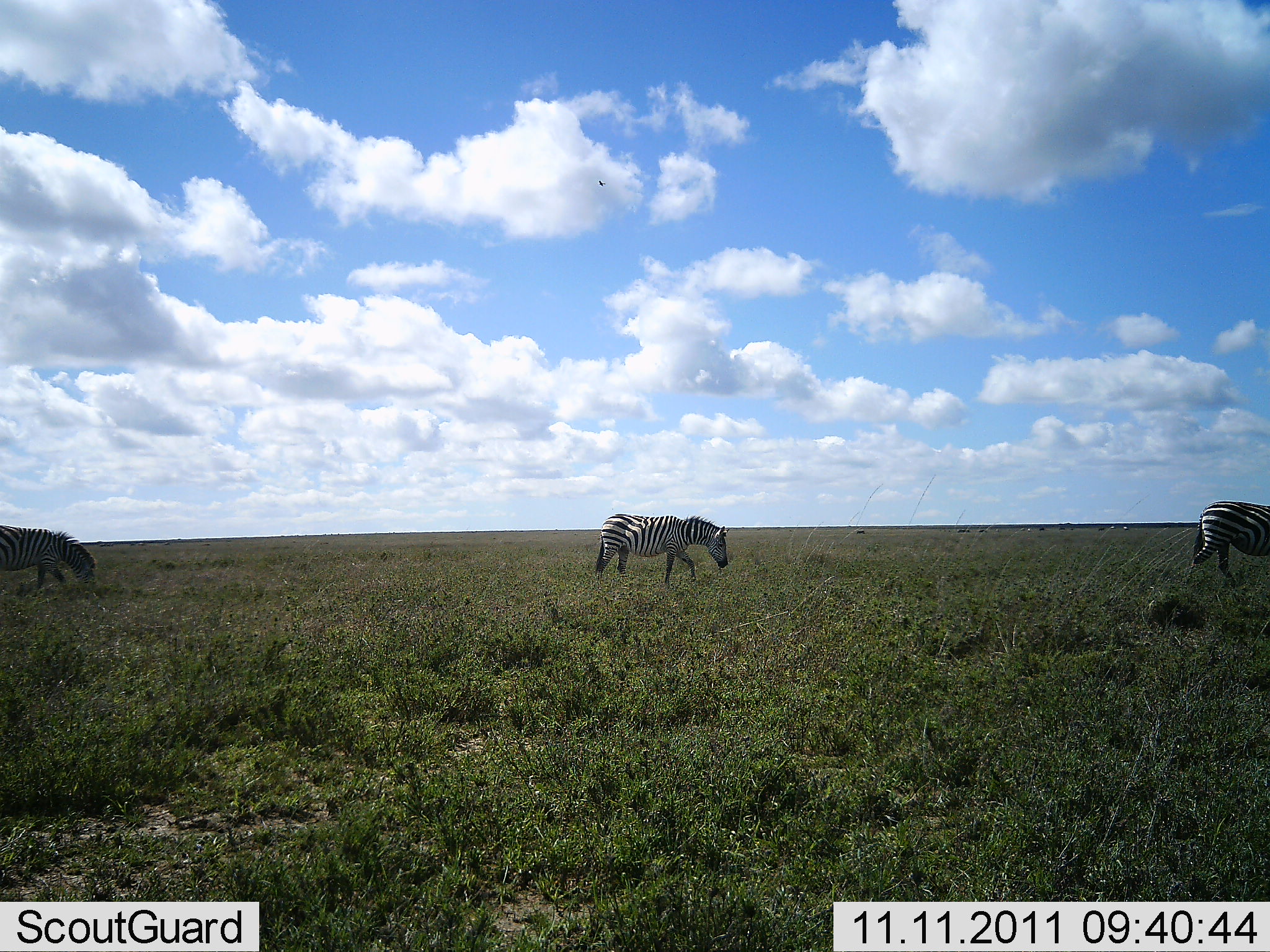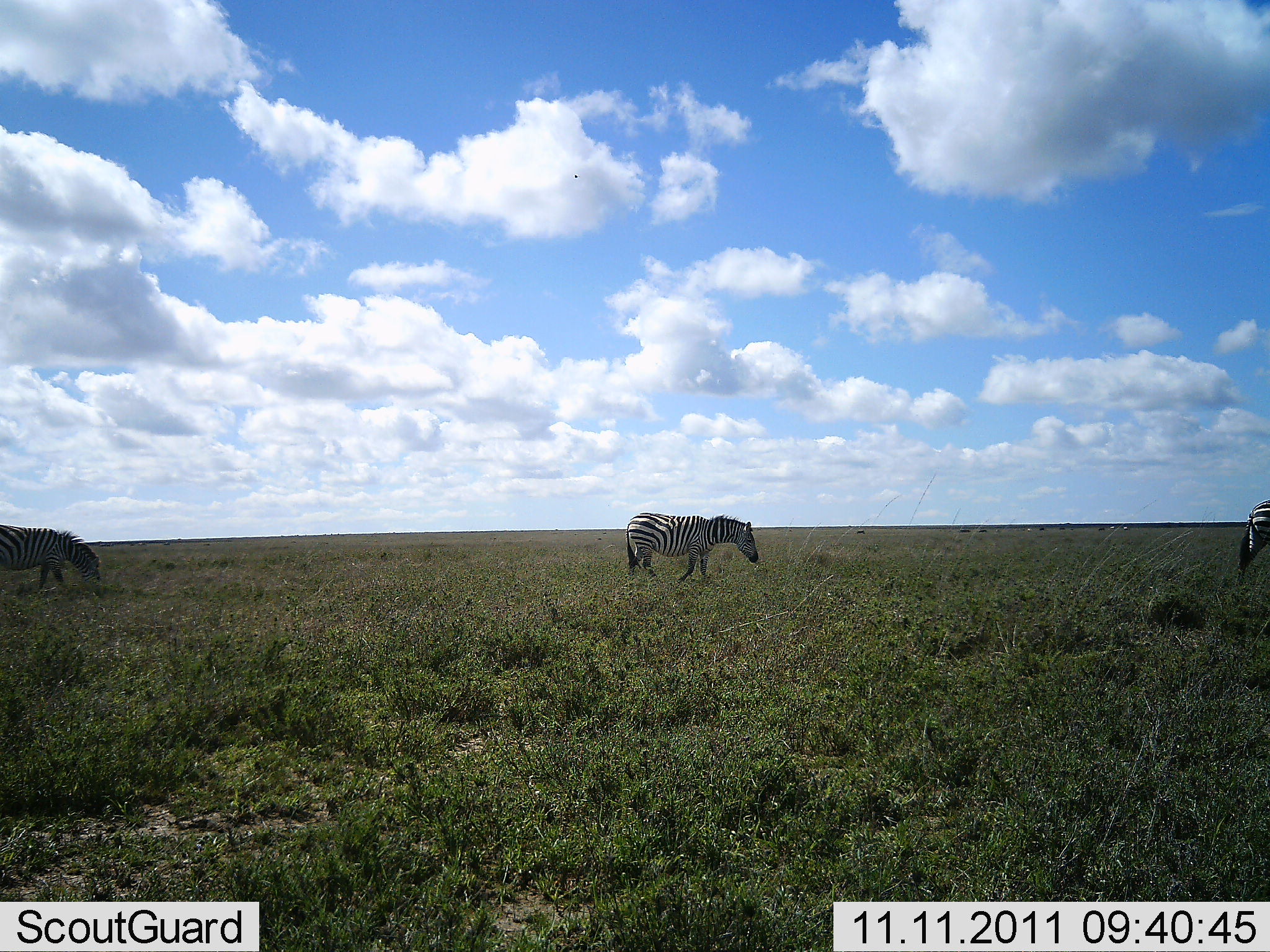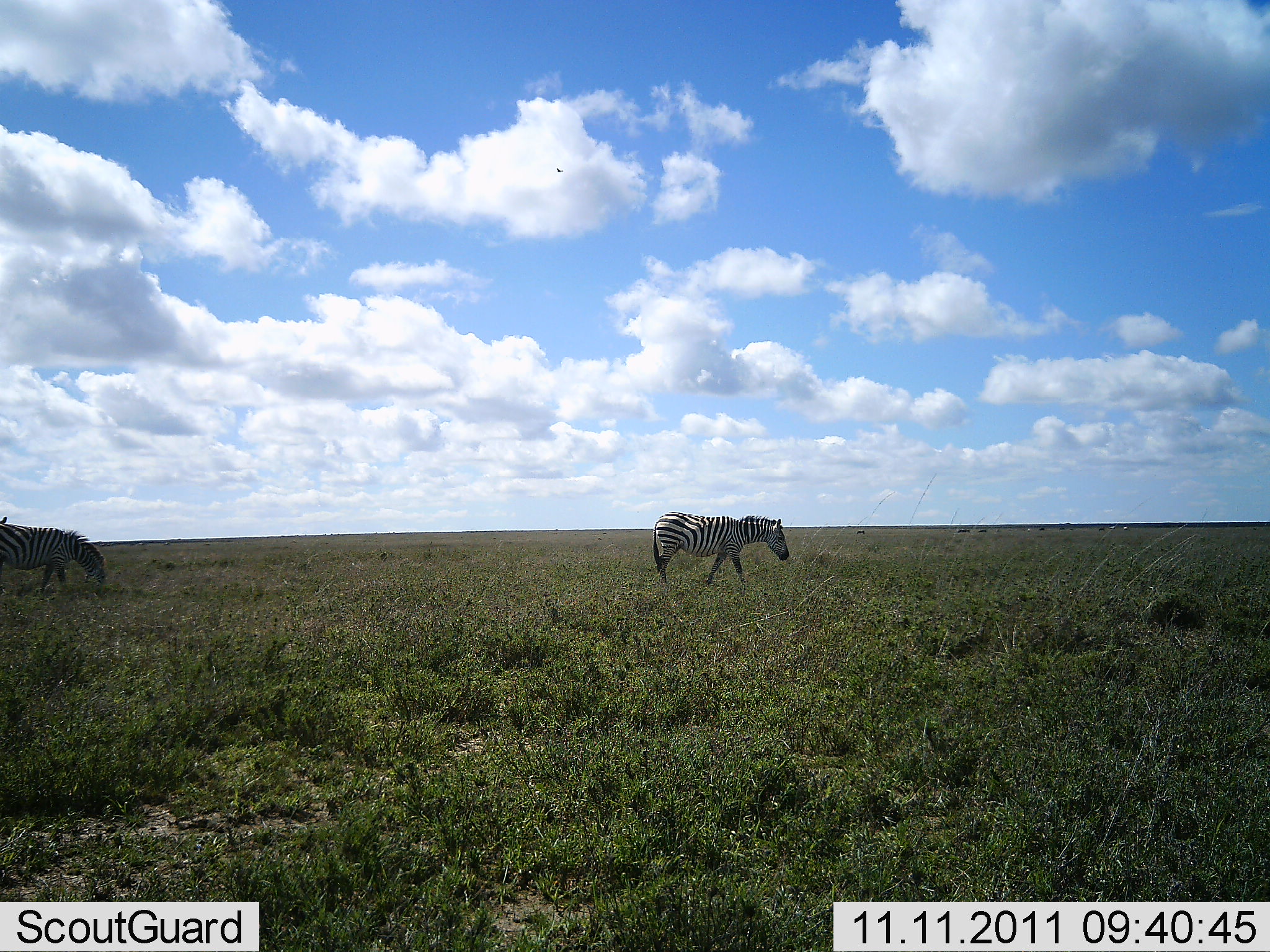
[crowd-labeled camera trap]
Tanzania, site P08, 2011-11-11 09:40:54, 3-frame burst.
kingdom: Animalia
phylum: Chordata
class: Mammalia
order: Perissodactyla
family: Equidae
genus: Equus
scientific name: Equus quagga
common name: plains zebra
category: zebra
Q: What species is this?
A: Zebra (plains zebra) (Equus quagga).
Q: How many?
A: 3.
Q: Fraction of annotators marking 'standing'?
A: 7%.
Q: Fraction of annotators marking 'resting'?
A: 0%.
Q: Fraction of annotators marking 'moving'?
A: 86%.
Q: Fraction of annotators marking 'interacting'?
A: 0%.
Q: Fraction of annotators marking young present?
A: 0%.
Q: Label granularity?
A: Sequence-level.